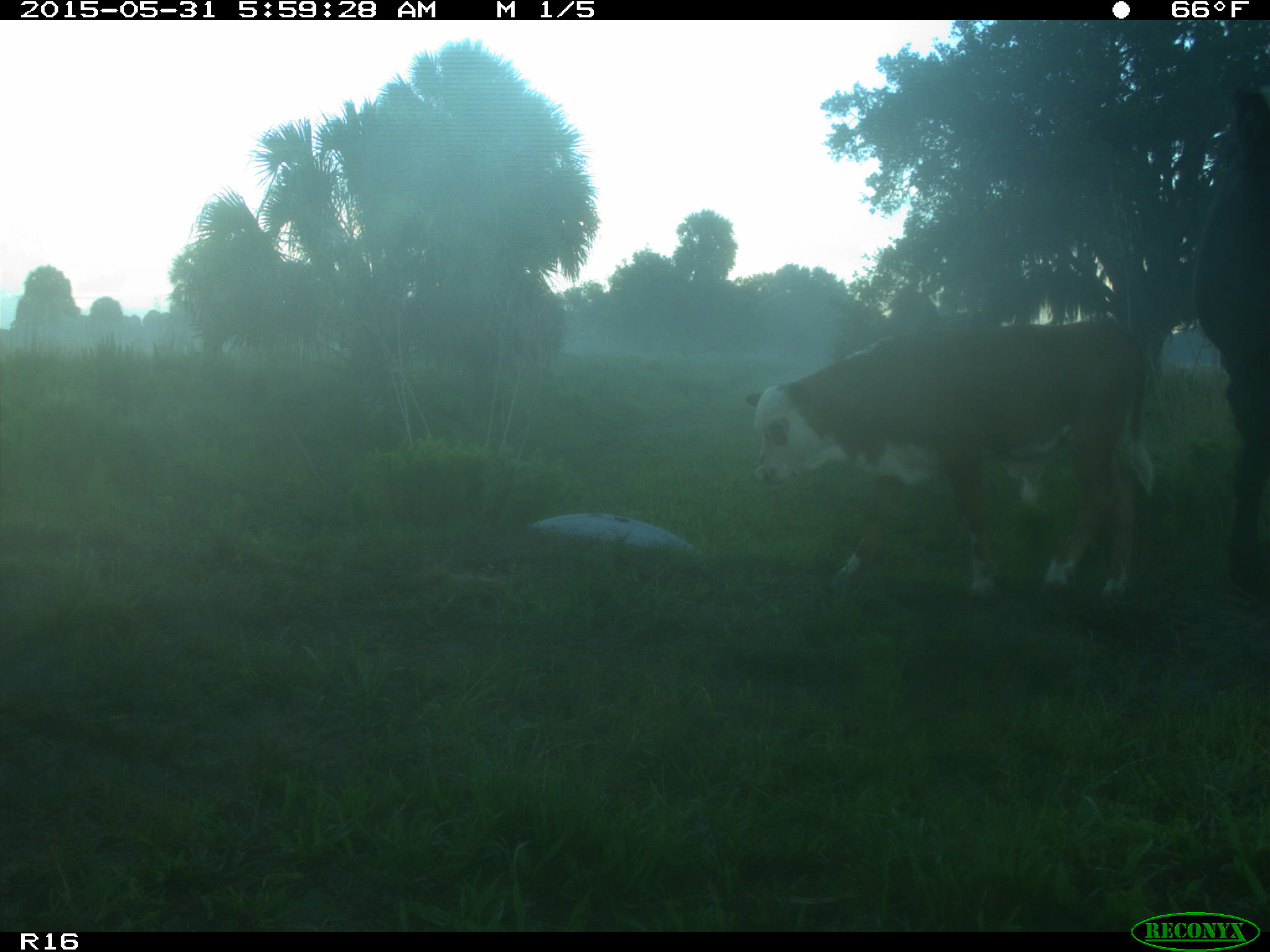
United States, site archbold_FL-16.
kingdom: Animalia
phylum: Chordata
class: Mammalia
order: Artiodactyla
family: Bovidae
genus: Bos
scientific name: Bos taurus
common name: domestic cow